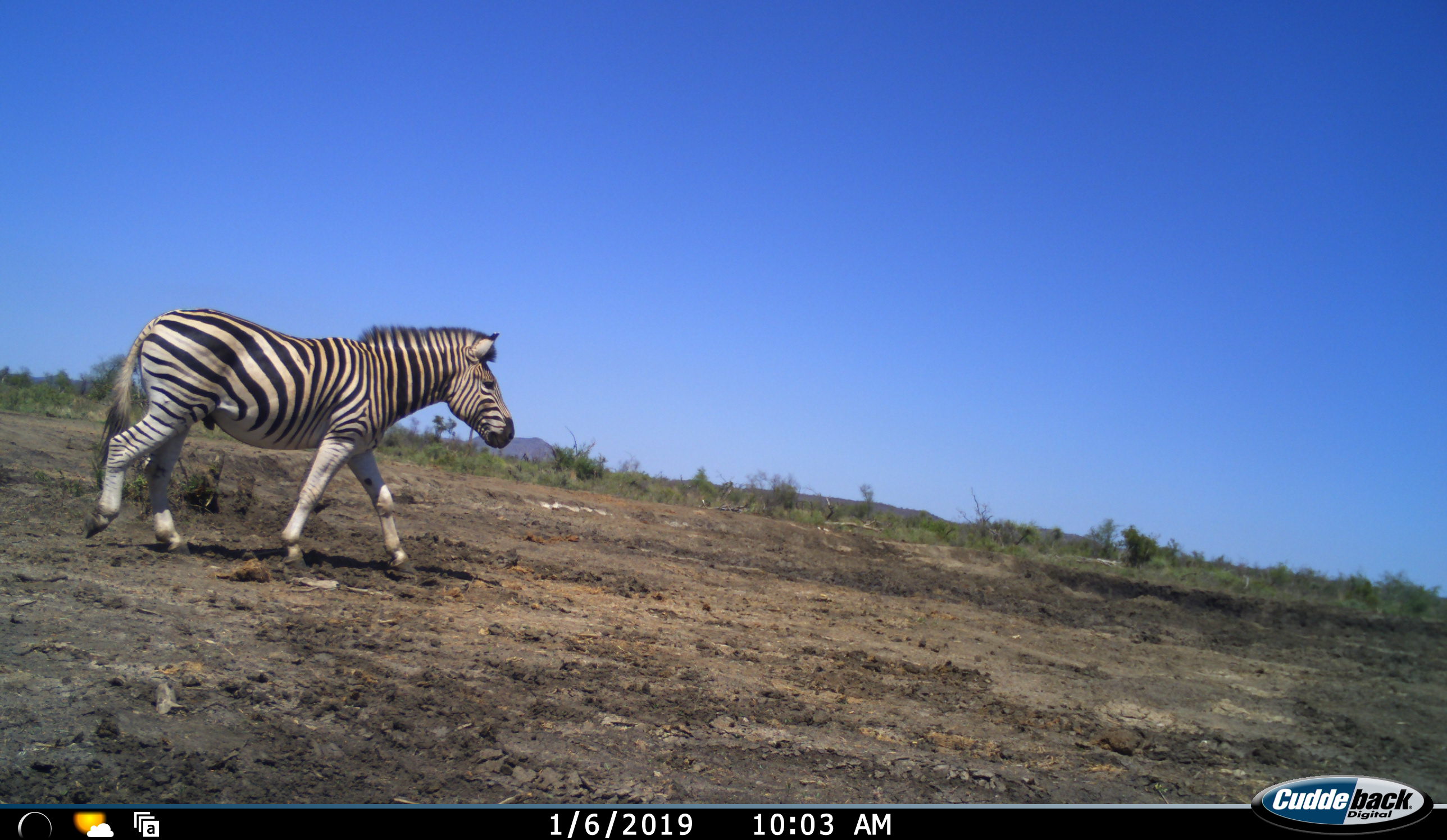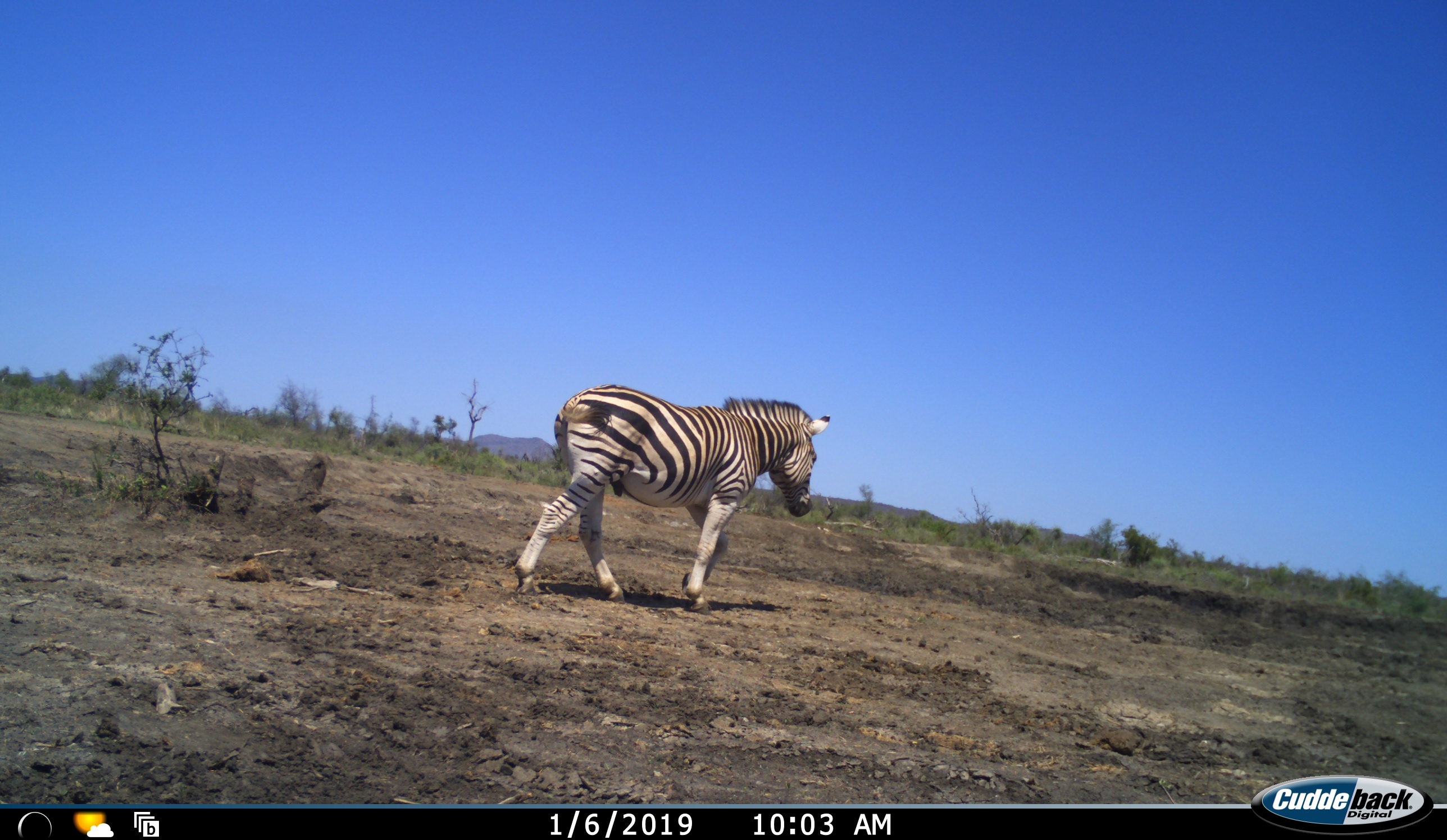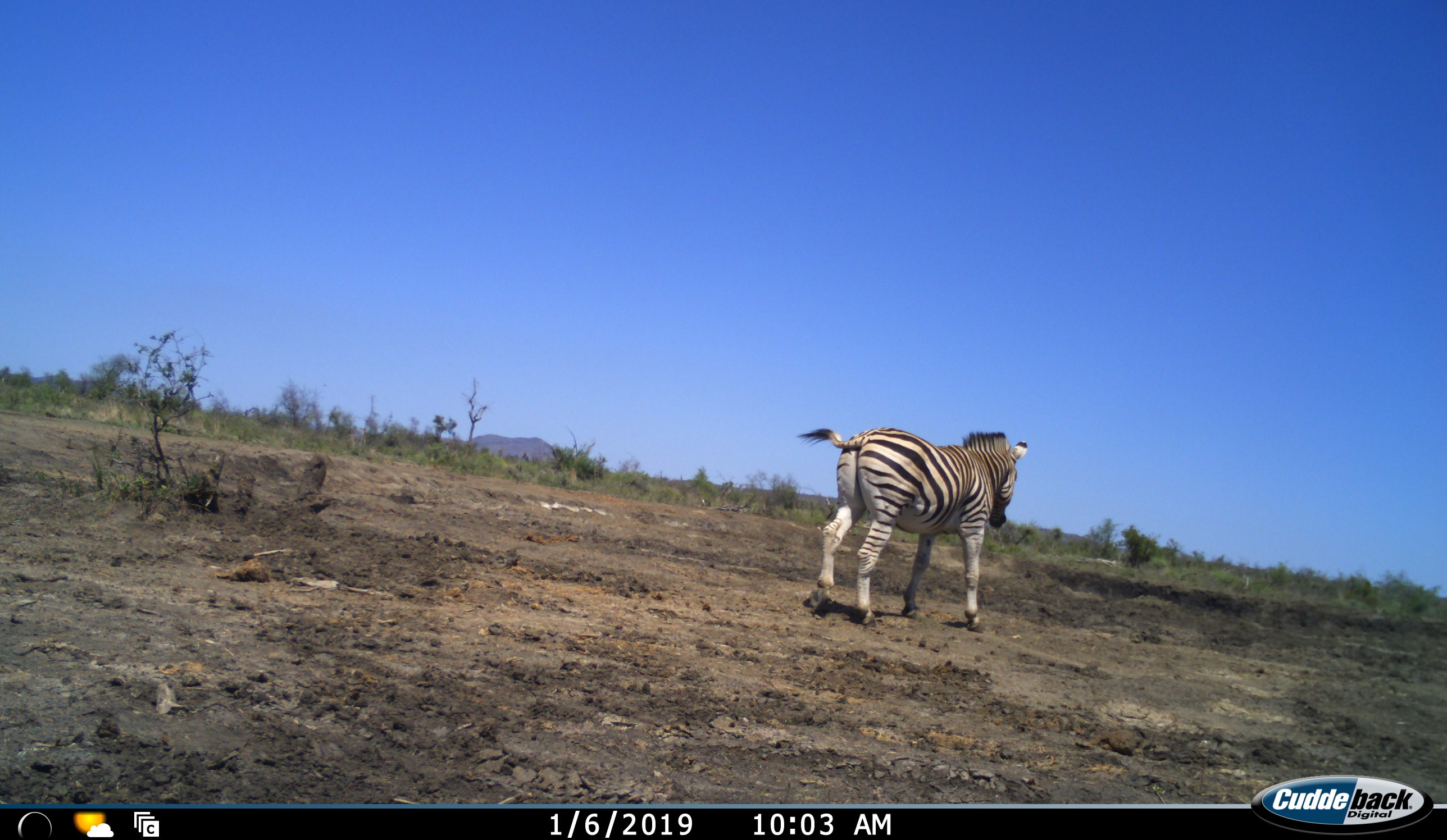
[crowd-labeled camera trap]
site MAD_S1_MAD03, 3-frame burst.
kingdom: Animalia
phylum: Chordata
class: Mammalia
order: Perissodactyla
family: Equidae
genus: Equus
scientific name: Equus quagga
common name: plains zebra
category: zebraplains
Zebraplains (plains zebra) (Equus quagga), count 1. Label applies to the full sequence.